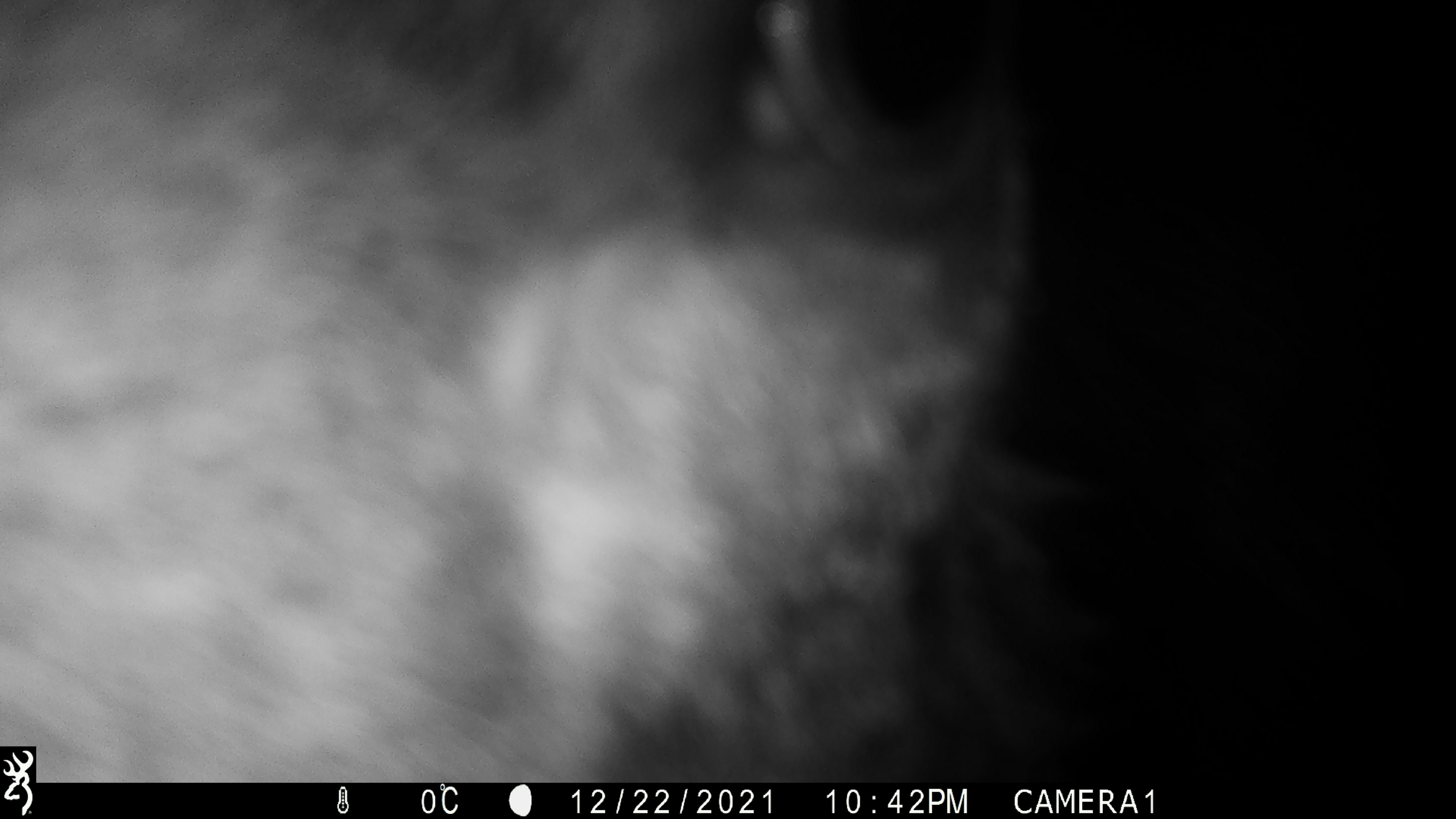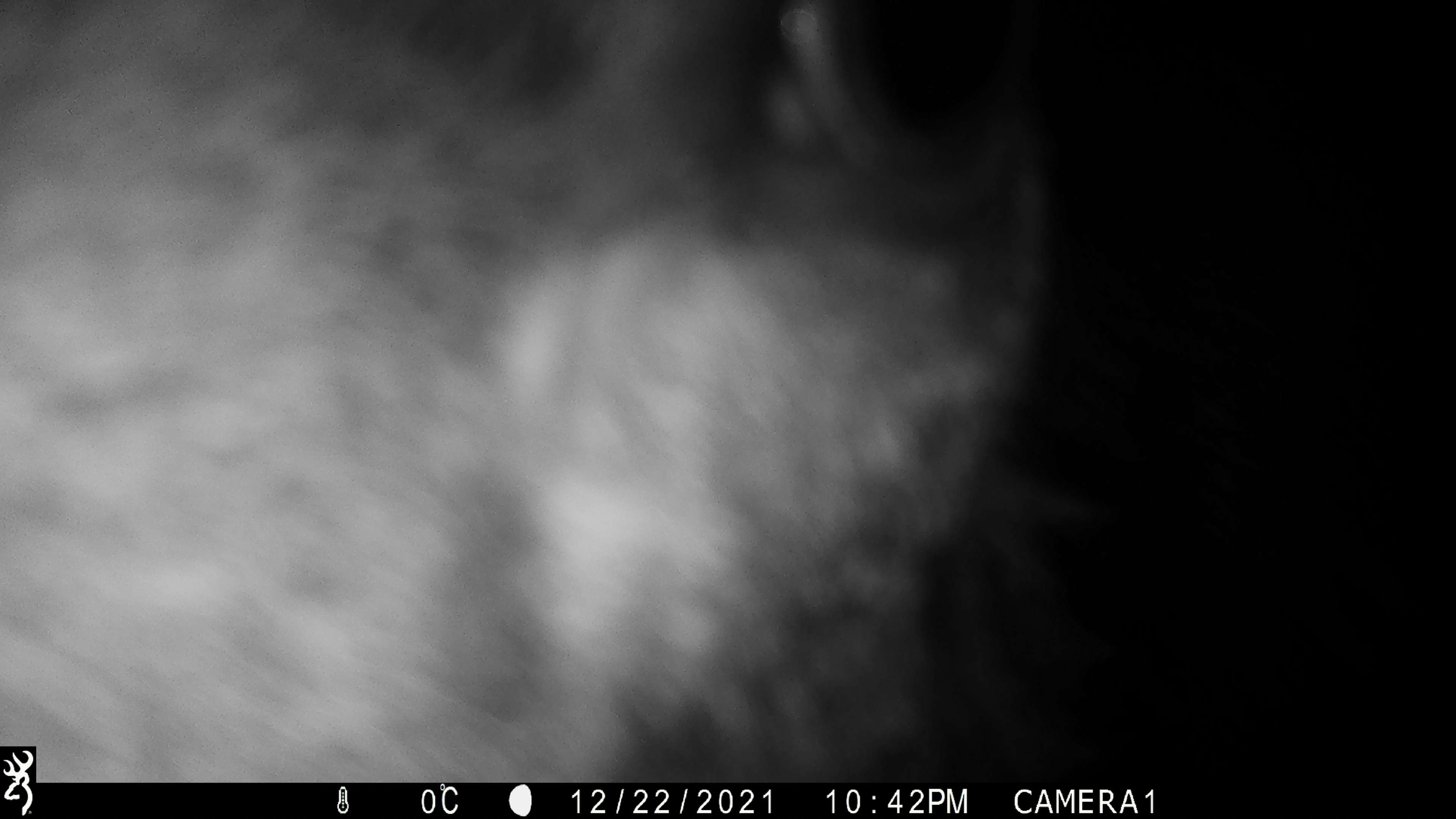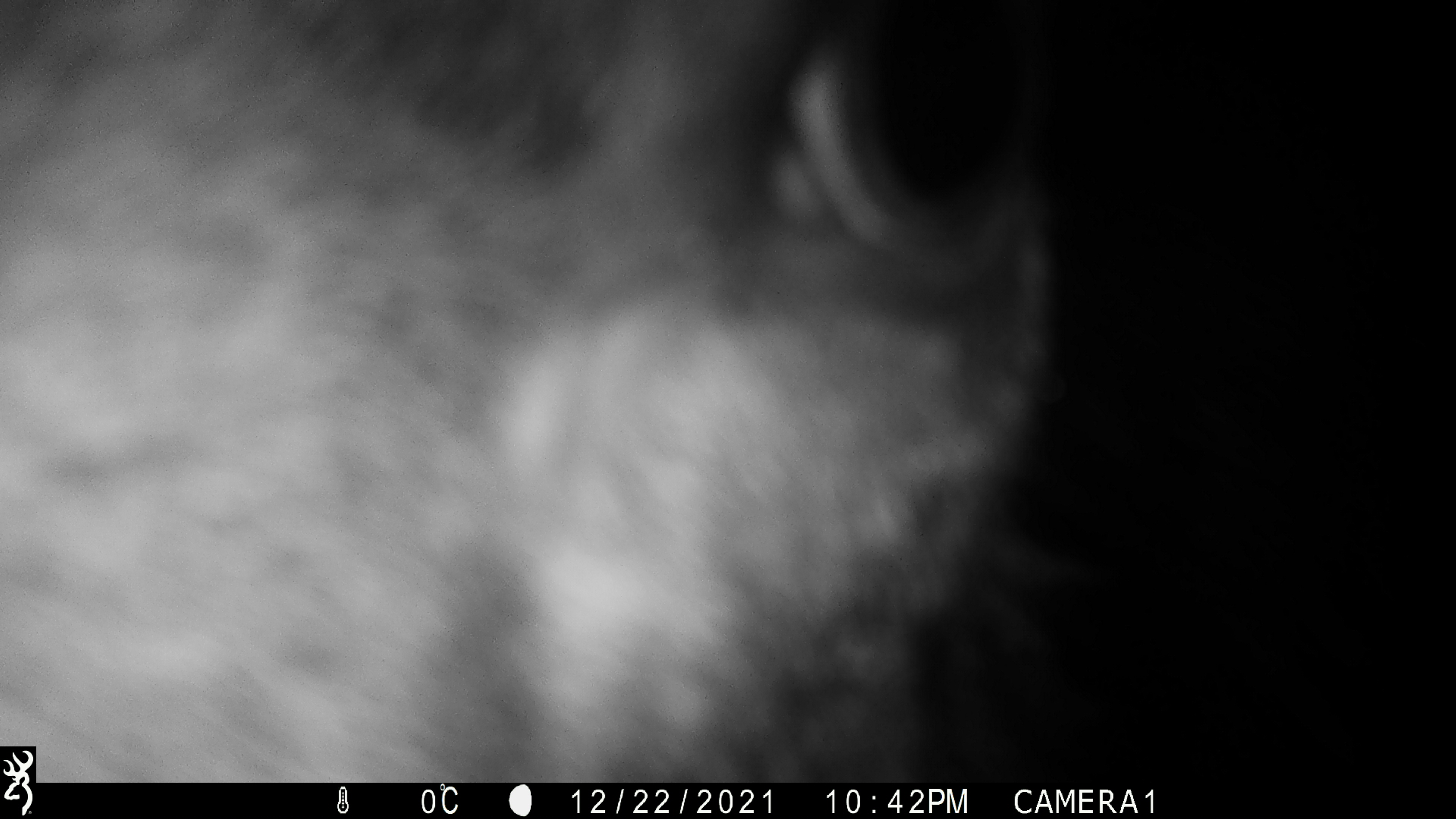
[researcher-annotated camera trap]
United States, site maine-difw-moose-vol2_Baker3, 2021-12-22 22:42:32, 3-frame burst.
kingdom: Animalia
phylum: Chordata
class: Mammalia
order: Artiodactyla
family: Cervidae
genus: Alces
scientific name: Alces alces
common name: moose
Moose (Alces alces).